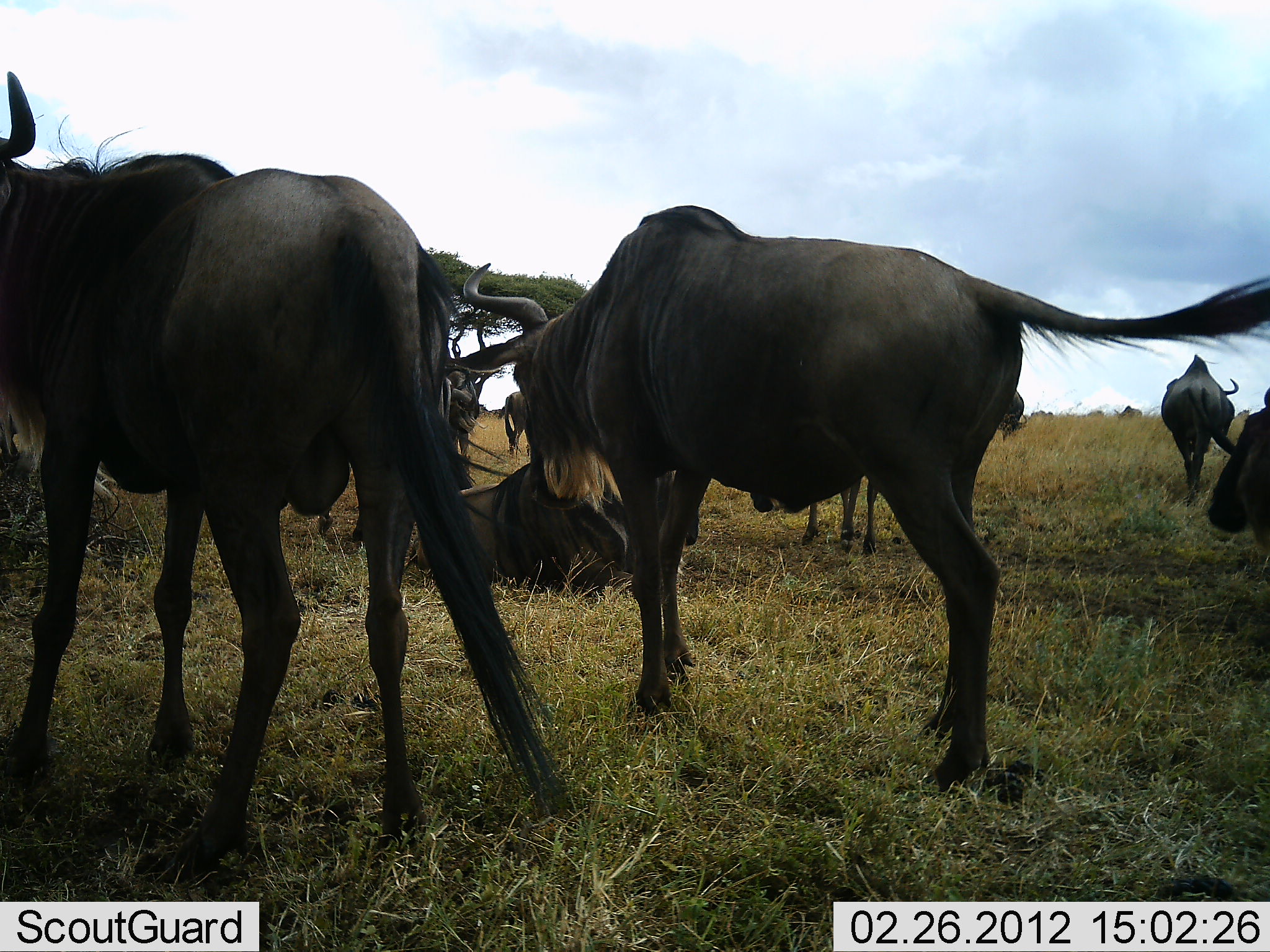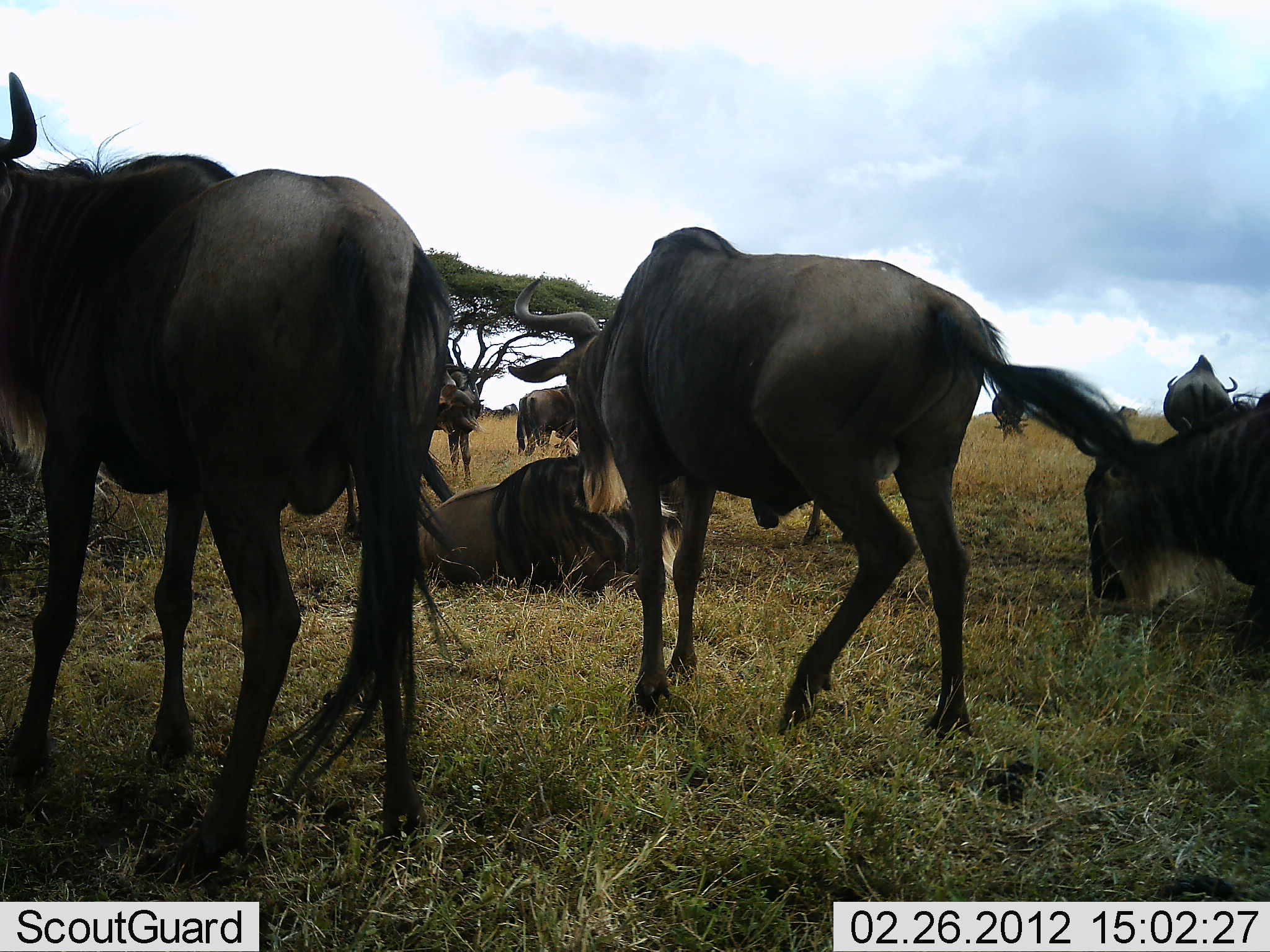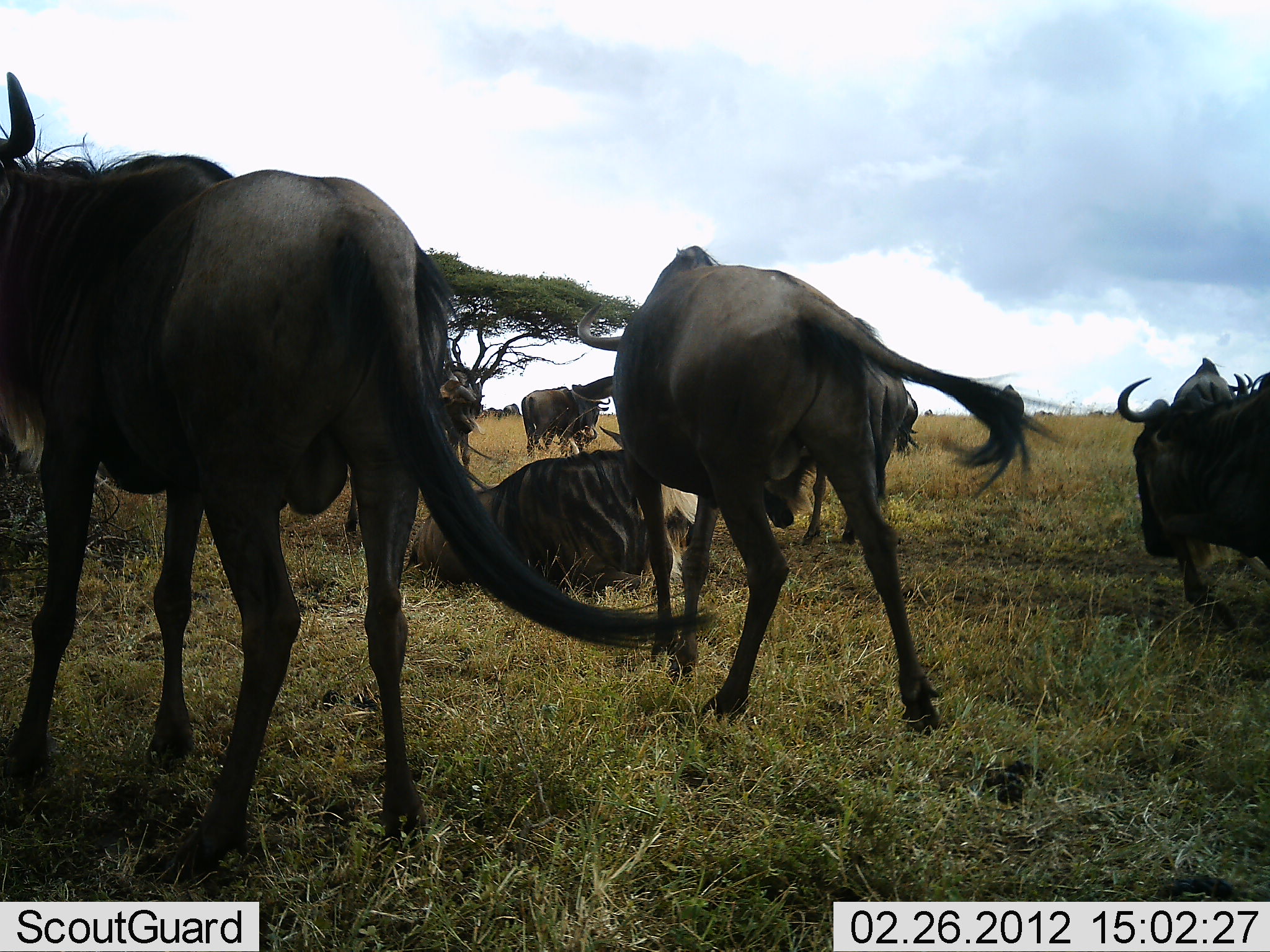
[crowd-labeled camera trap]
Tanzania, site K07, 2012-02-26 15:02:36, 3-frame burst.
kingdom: Animalia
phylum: Chordata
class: Mammalia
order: Artiodactyla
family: Bovidae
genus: Connochaetes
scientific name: Connochaetes taurinus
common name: blue wildebeest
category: wildebeest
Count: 9.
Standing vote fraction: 86%.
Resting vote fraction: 93%.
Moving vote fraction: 57%.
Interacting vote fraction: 0%.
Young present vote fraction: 0%.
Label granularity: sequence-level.